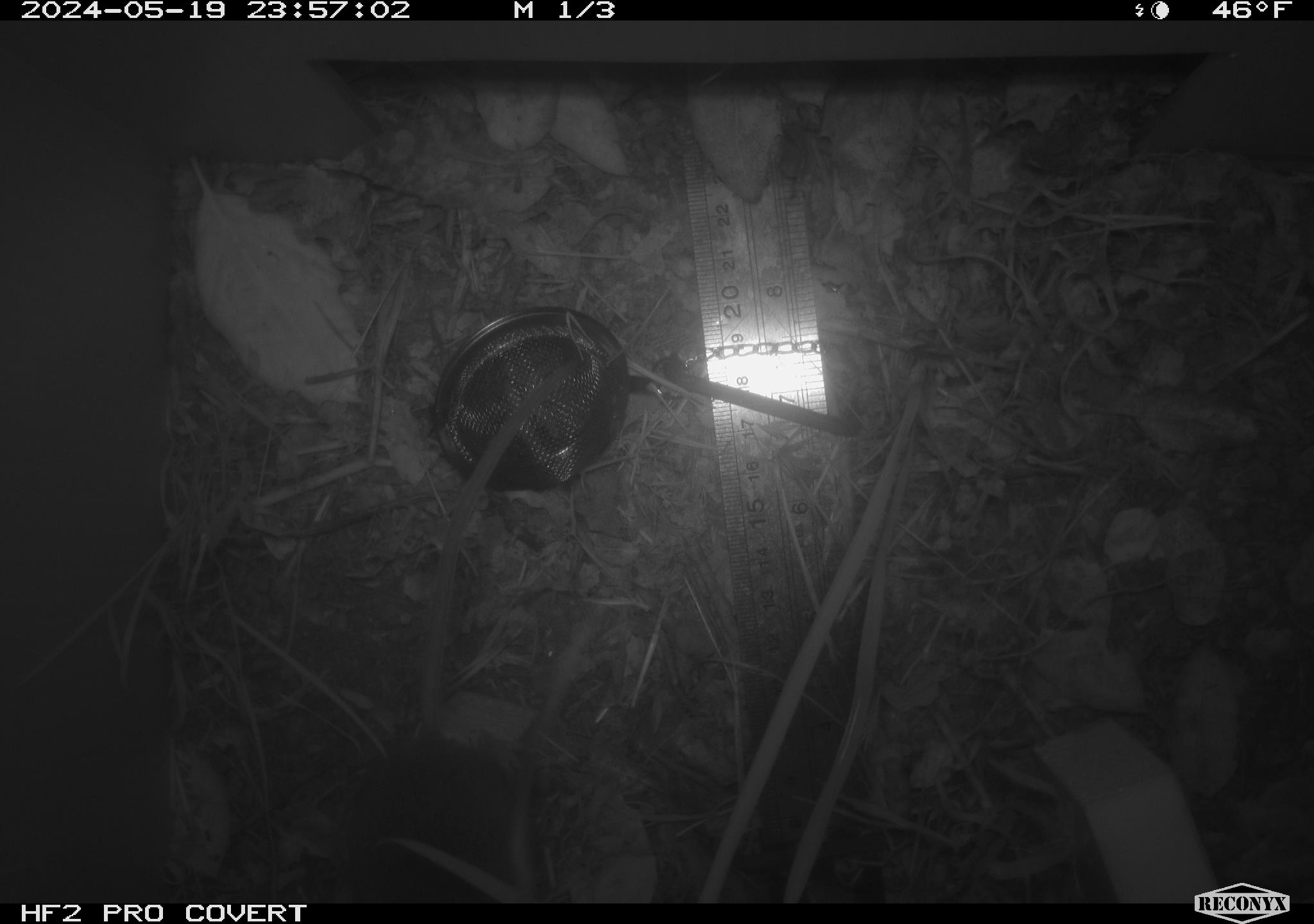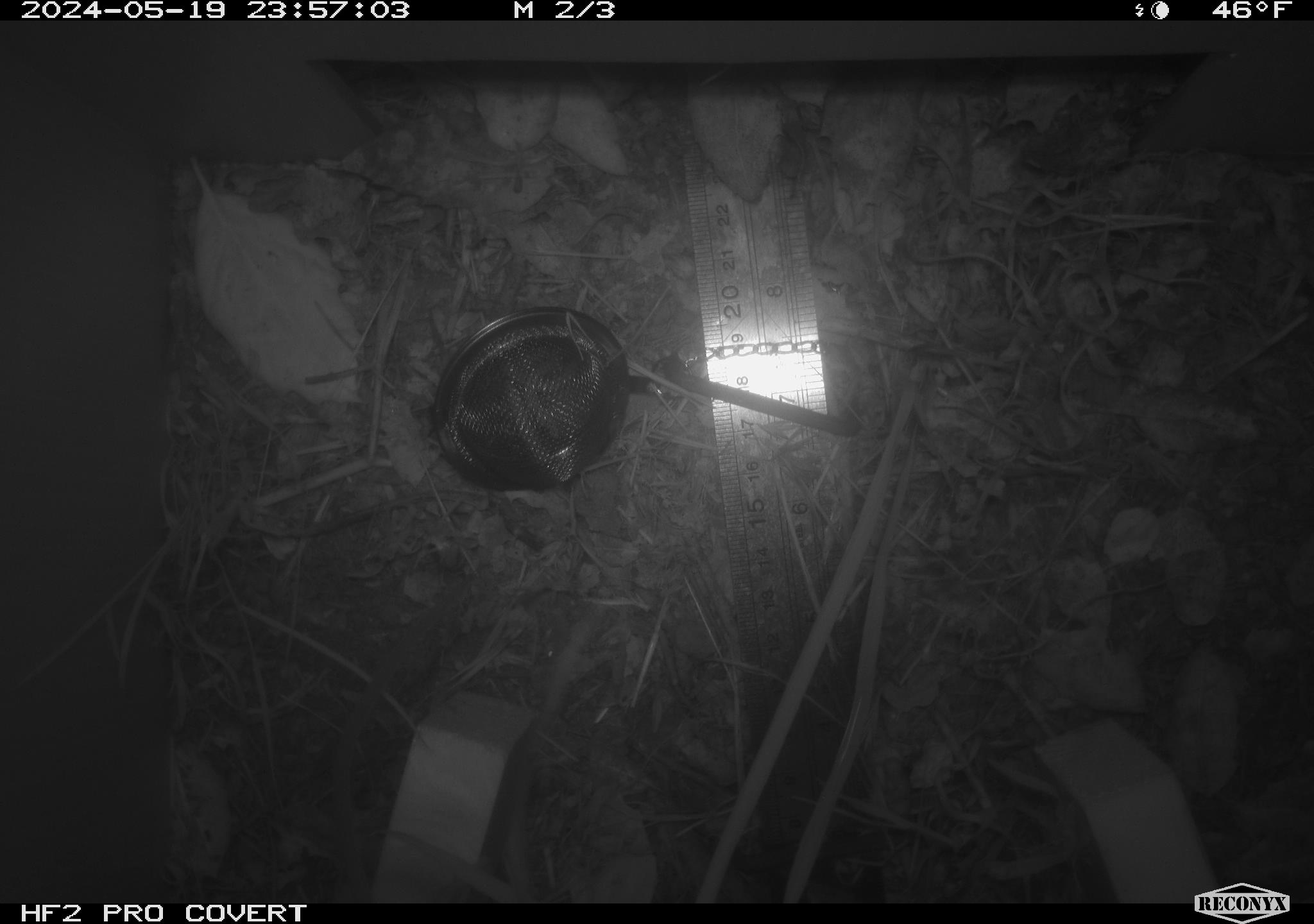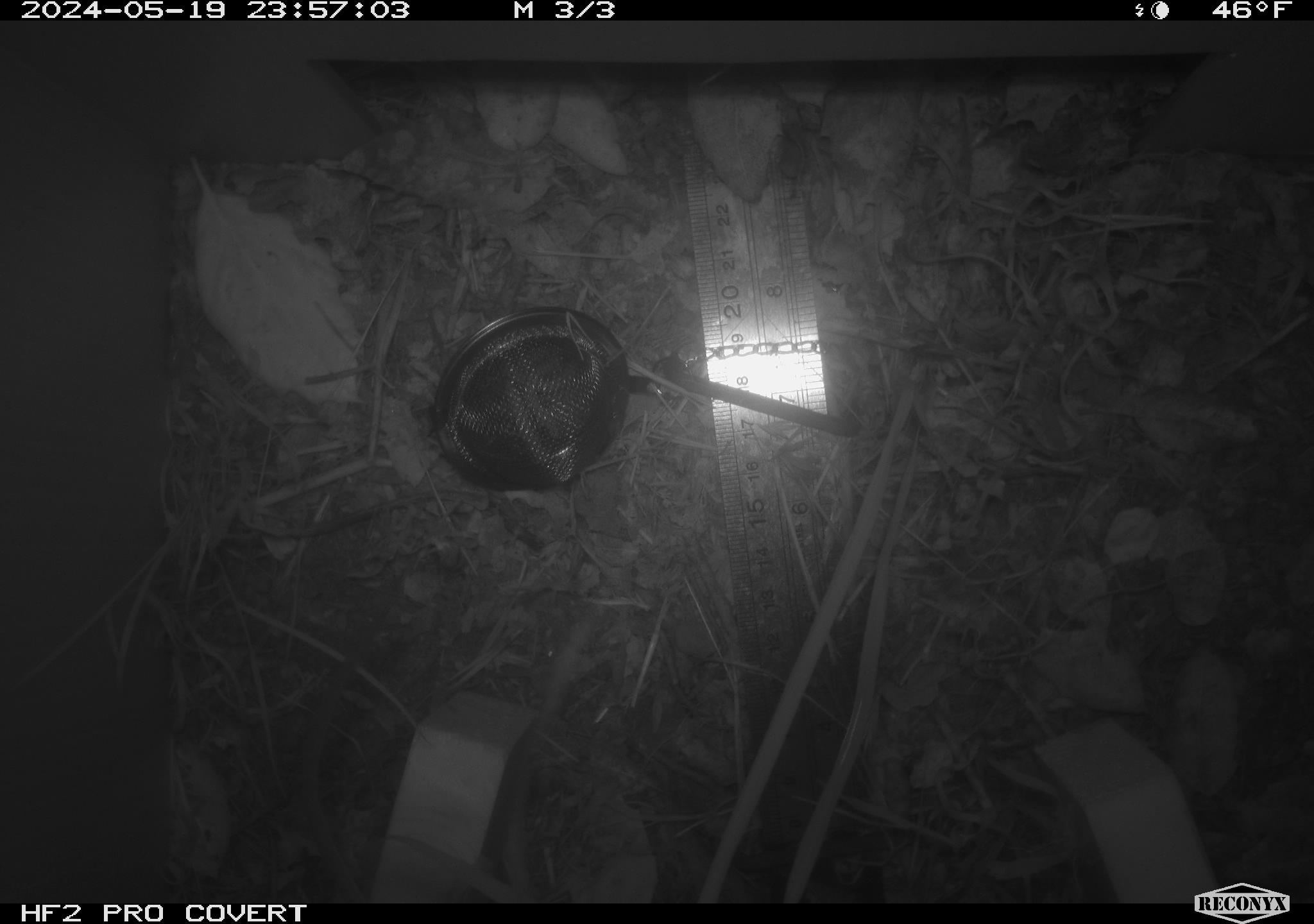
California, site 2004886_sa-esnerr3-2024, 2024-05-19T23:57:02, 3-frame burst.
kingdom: Animalia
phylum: Chordata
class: Mammalia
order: Rodentia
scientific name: Rodentia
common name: rodent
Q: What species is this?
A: Rodent (Rodentia).